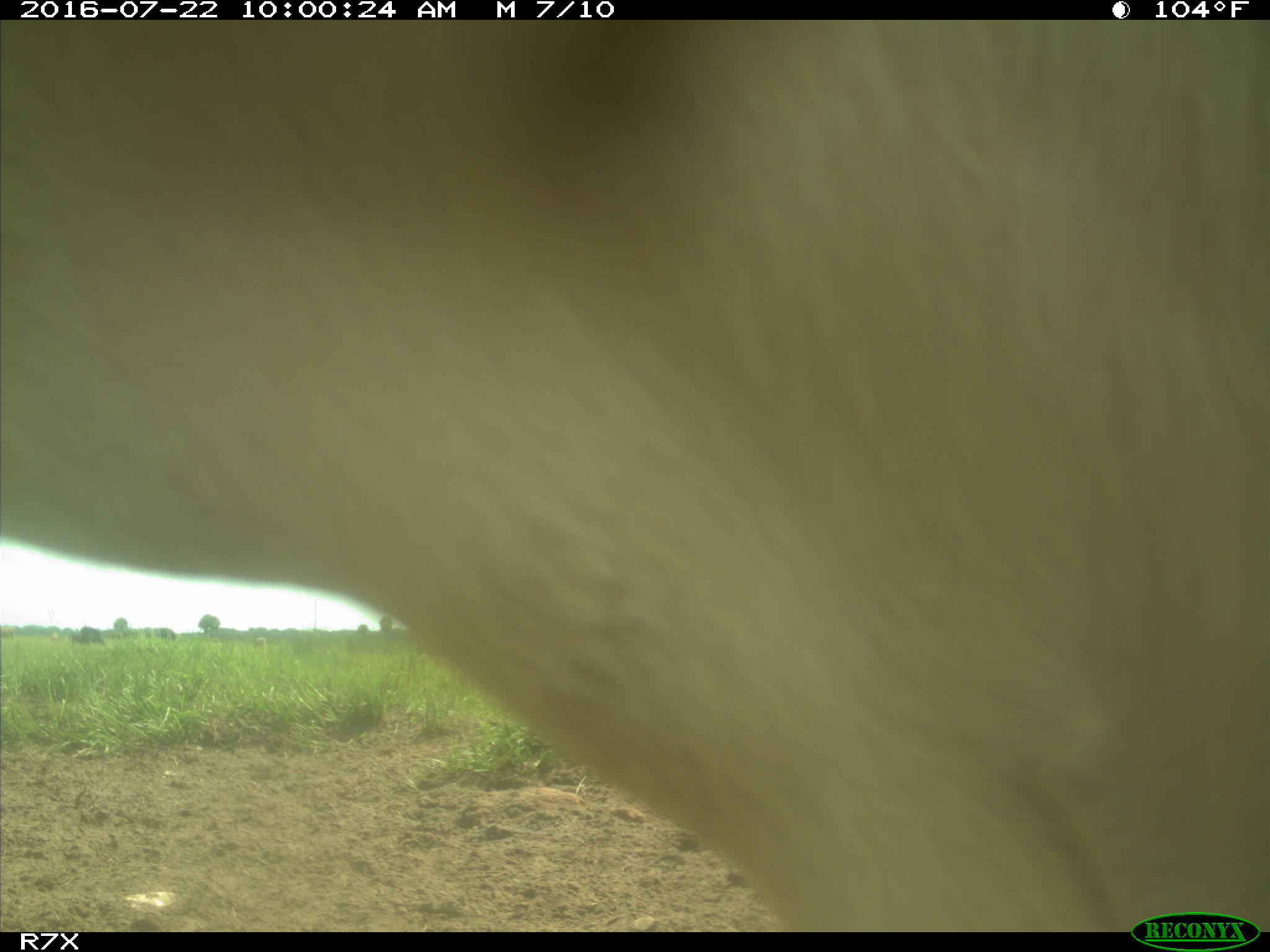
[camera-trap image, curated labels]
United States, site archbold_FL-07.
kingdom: Animalia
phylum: Chordata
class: Mammalia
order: Artiodactyla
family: Bovidae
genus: Bos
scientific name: Bos taurus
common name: domestic cow